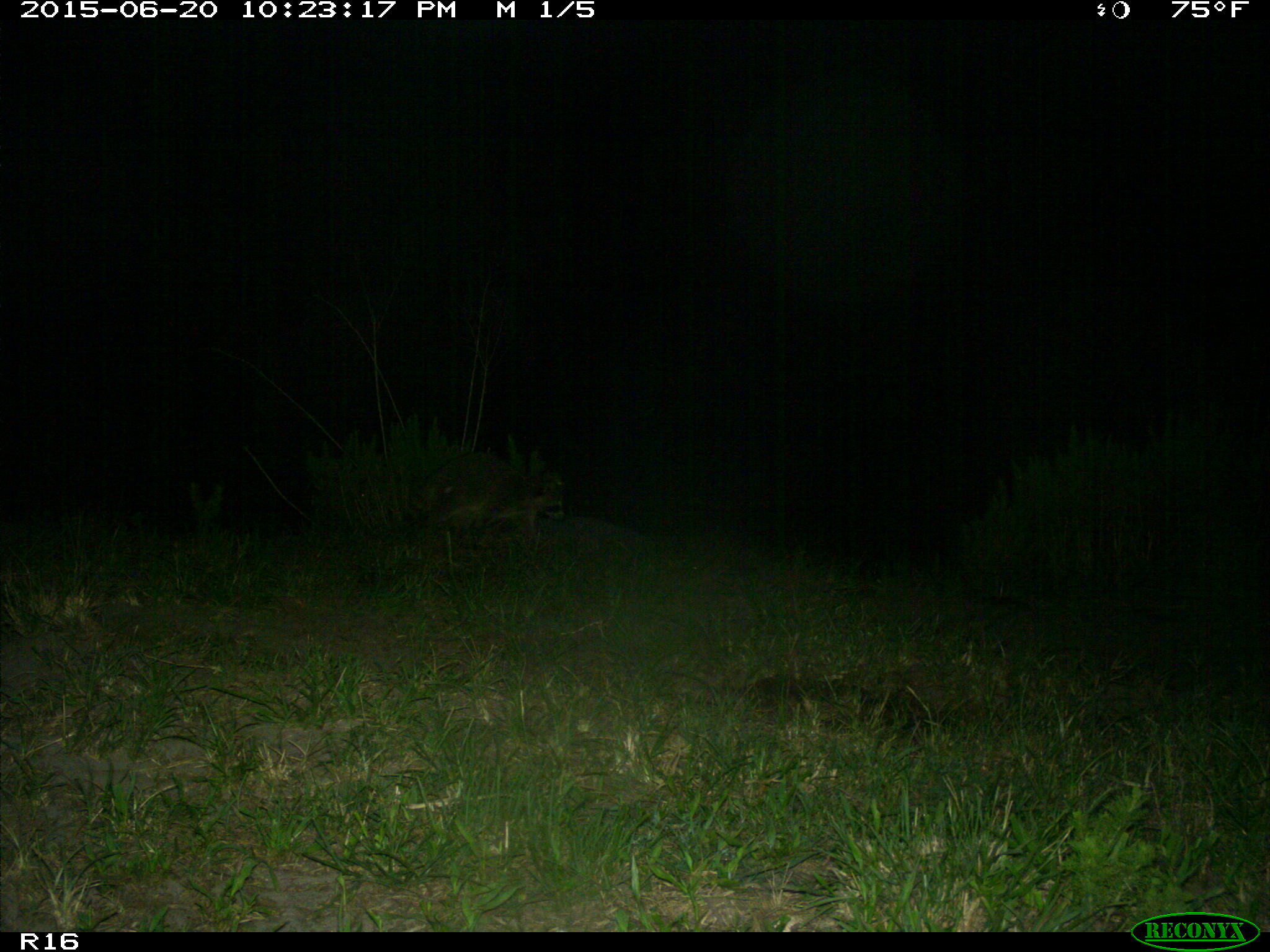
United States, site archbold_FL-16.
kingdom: Animalia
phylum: Chordata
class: Mammalia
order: Carnivora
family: Procyonidae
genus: Procyon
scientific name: Procyon lotor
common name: common raccoon